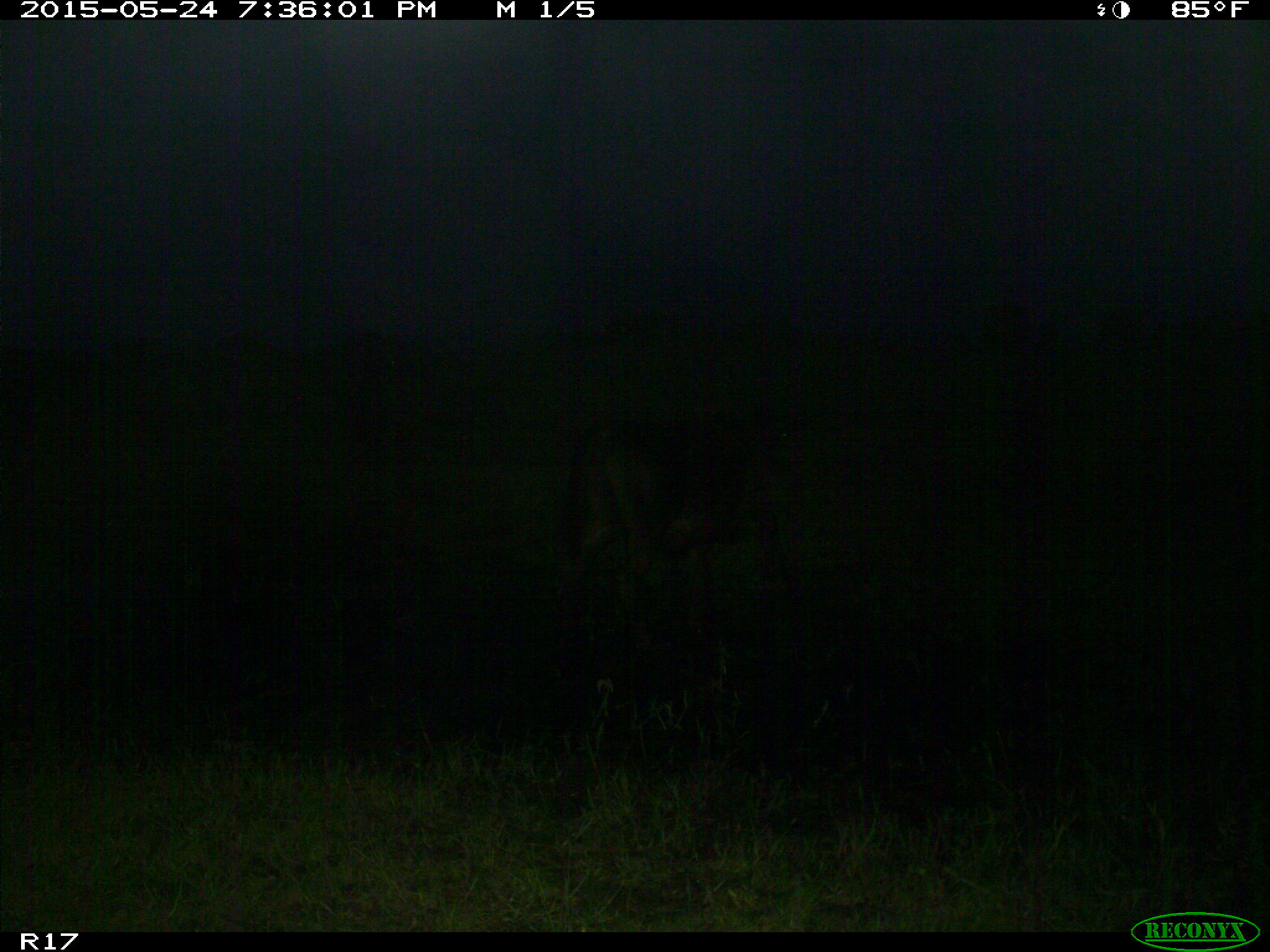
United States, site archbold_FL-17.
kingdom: Animalia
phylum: Chordata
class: Mammalia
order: Artiodactyla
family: Bovidae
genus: Bos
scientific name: Bos taurus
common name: domestic cow